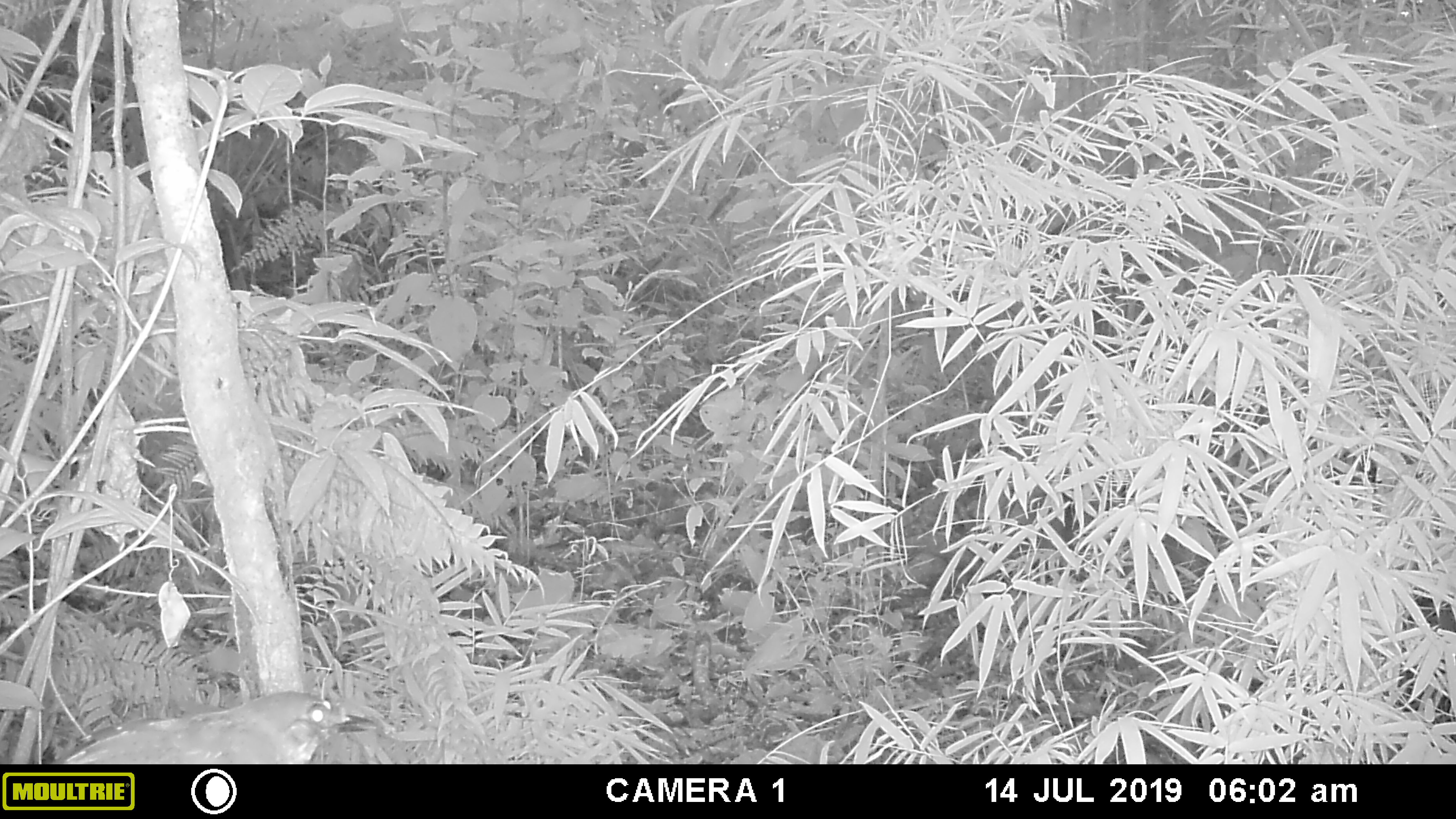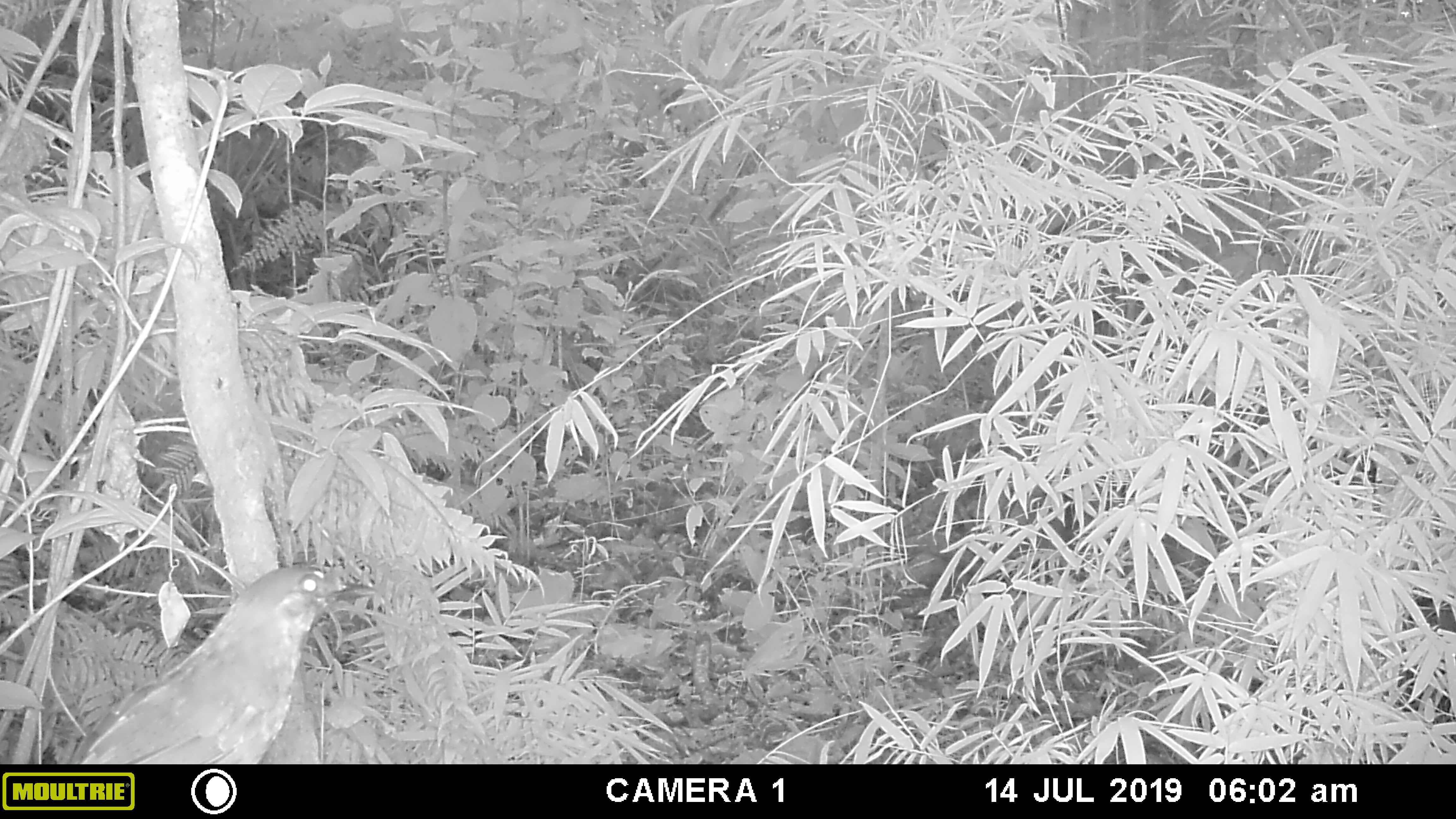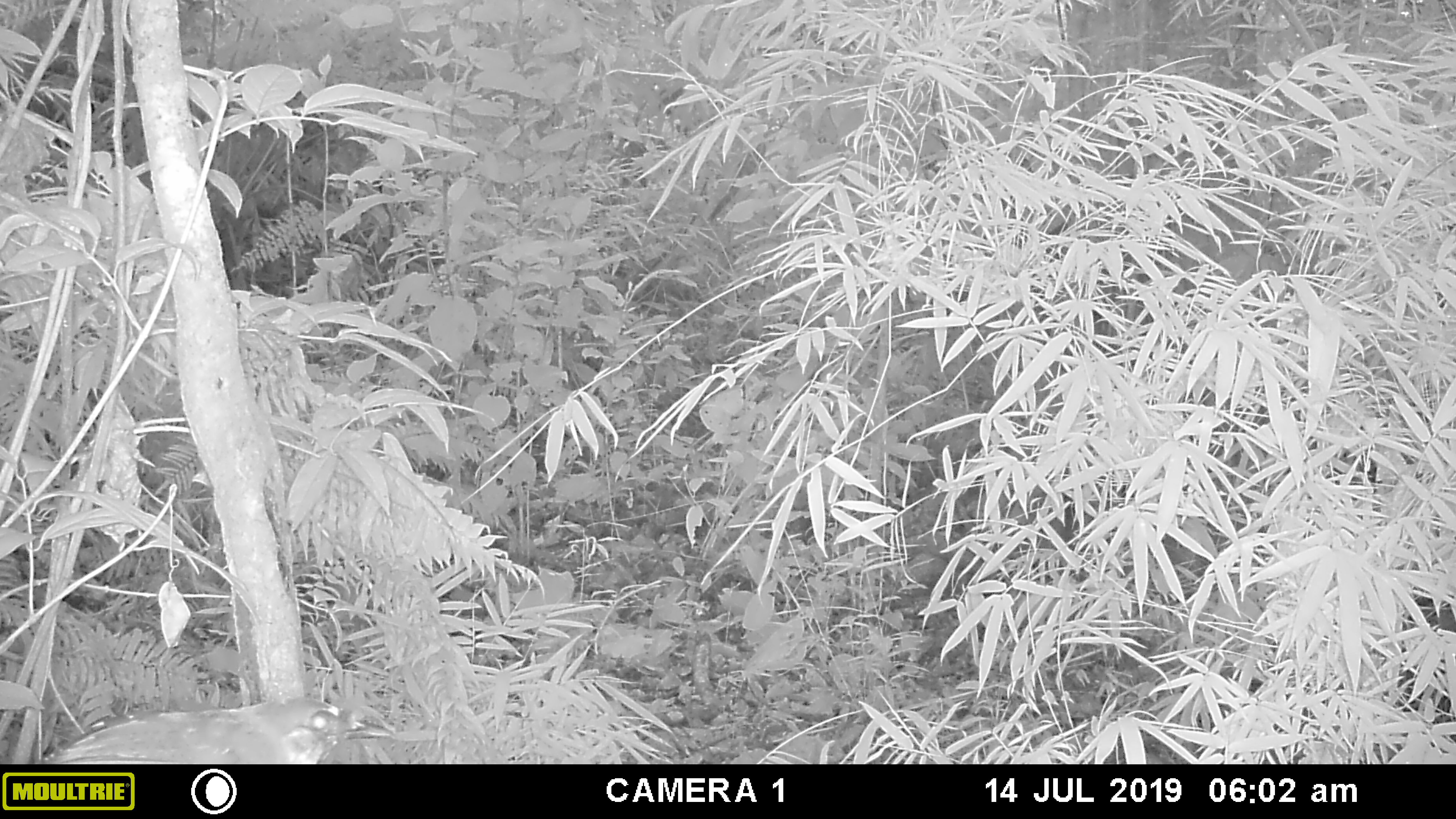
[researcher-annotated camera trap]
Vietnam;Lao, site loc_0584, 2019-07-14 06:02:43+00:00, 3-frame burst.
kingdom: Animalia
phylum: Chordata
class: Aves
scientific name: Aves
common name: bird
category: unidentified bird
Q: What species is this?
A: Unidentified bird (bird) (Aves).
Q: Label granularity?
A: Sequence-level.